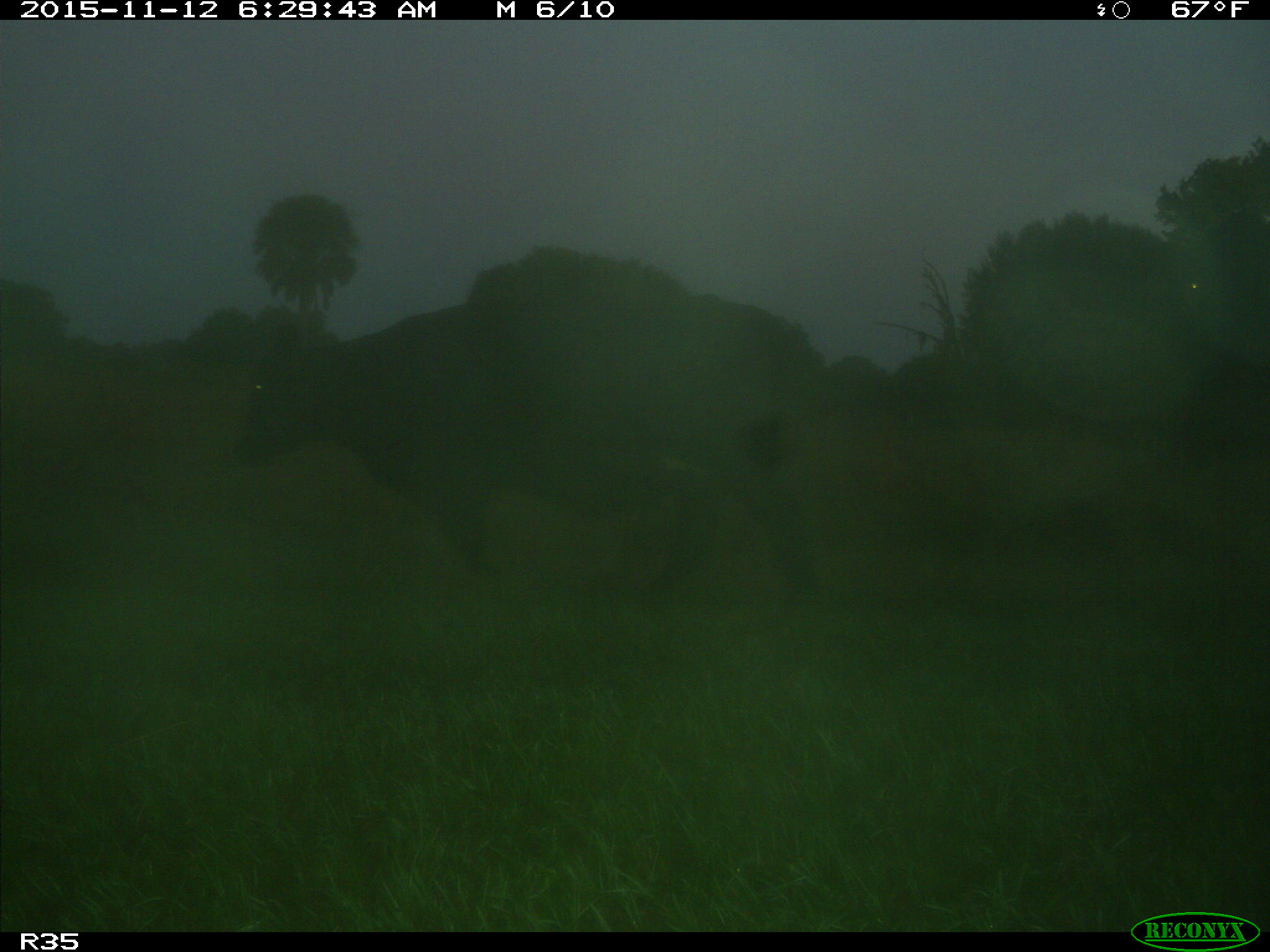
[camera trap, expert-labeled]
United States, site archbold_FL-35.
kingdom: Animalia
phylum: Chordata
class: Mammalia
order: Artiodactyla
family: Bovidae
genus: Bos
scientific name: Bos taurus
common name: domestic cow